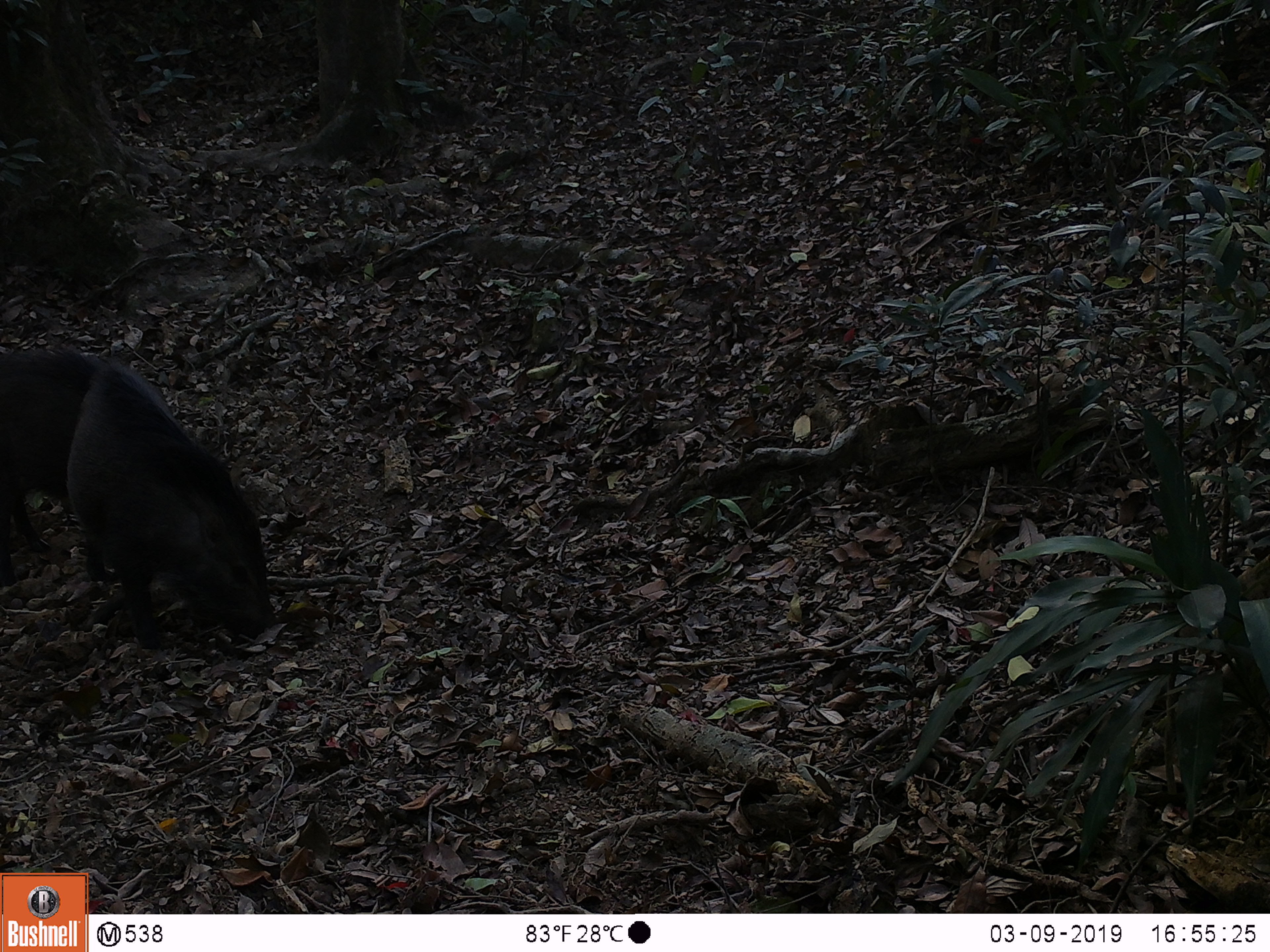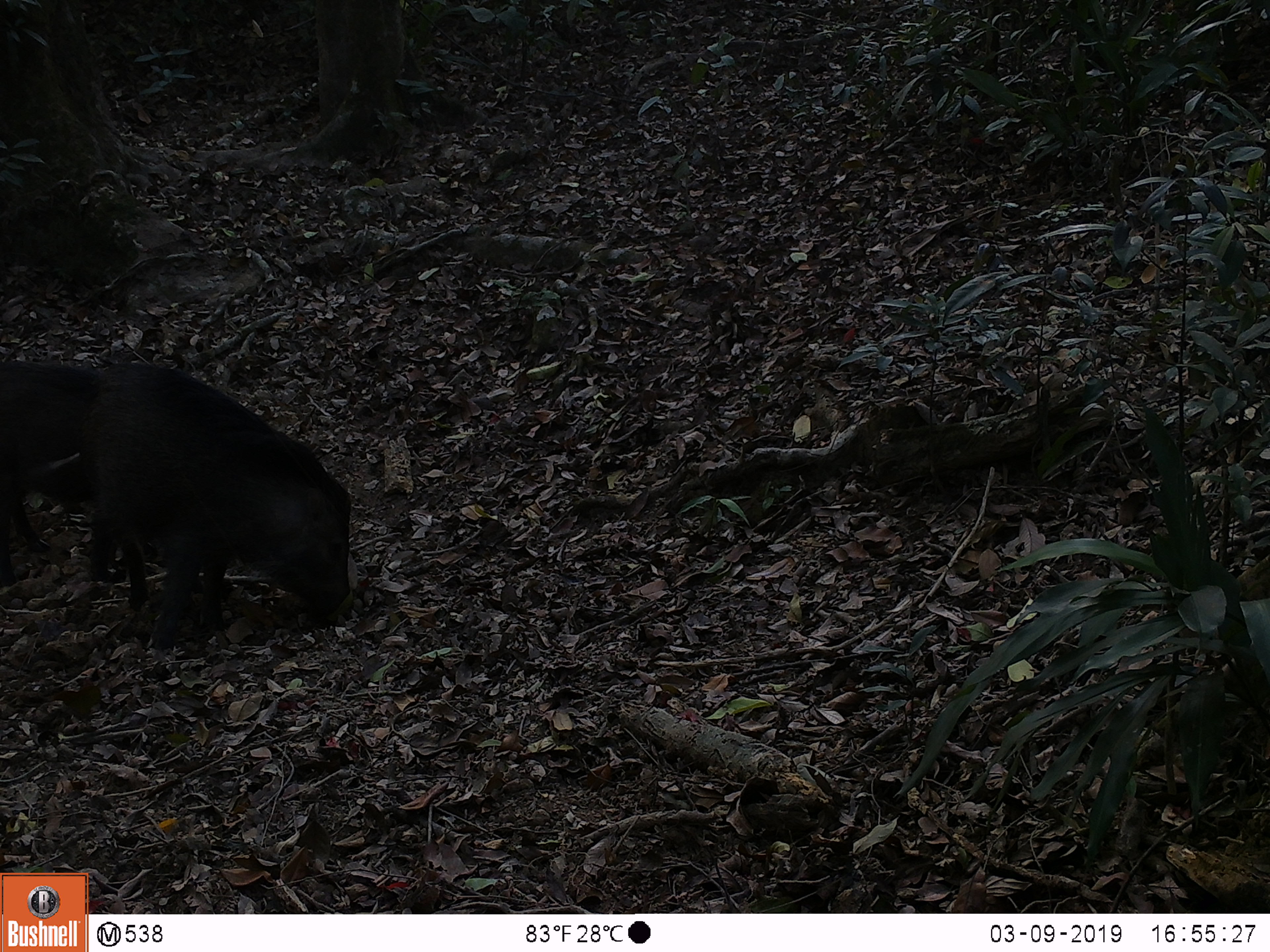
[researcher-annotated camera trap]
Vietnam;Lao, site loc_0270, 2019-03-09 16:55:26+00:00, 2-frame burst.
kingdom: Animalia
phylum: Chordata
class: Mammalia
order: Artiodactyla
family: Suidae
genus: Sus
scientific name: Sus scrofa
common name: eurasian wild pig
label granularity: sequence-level